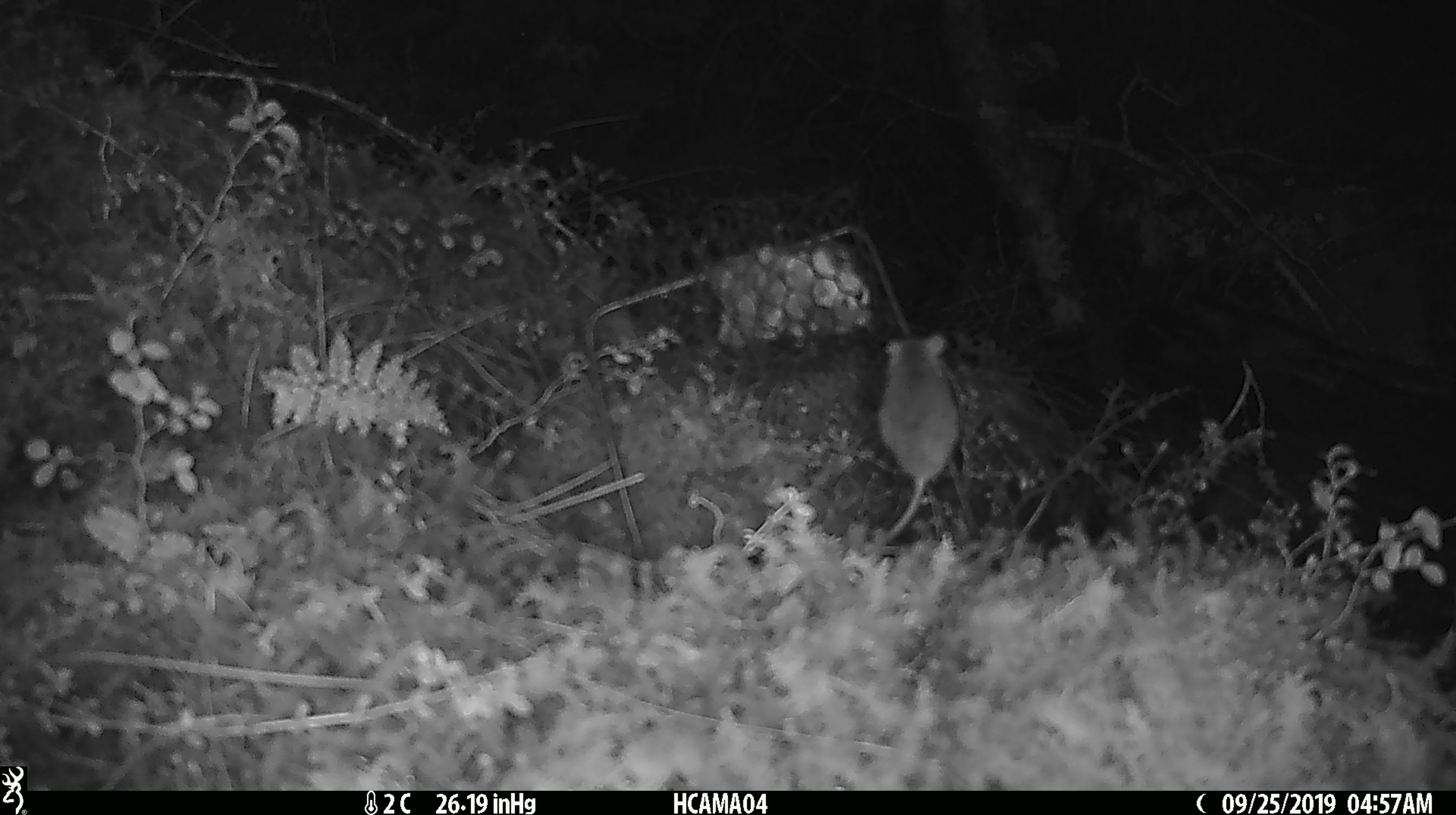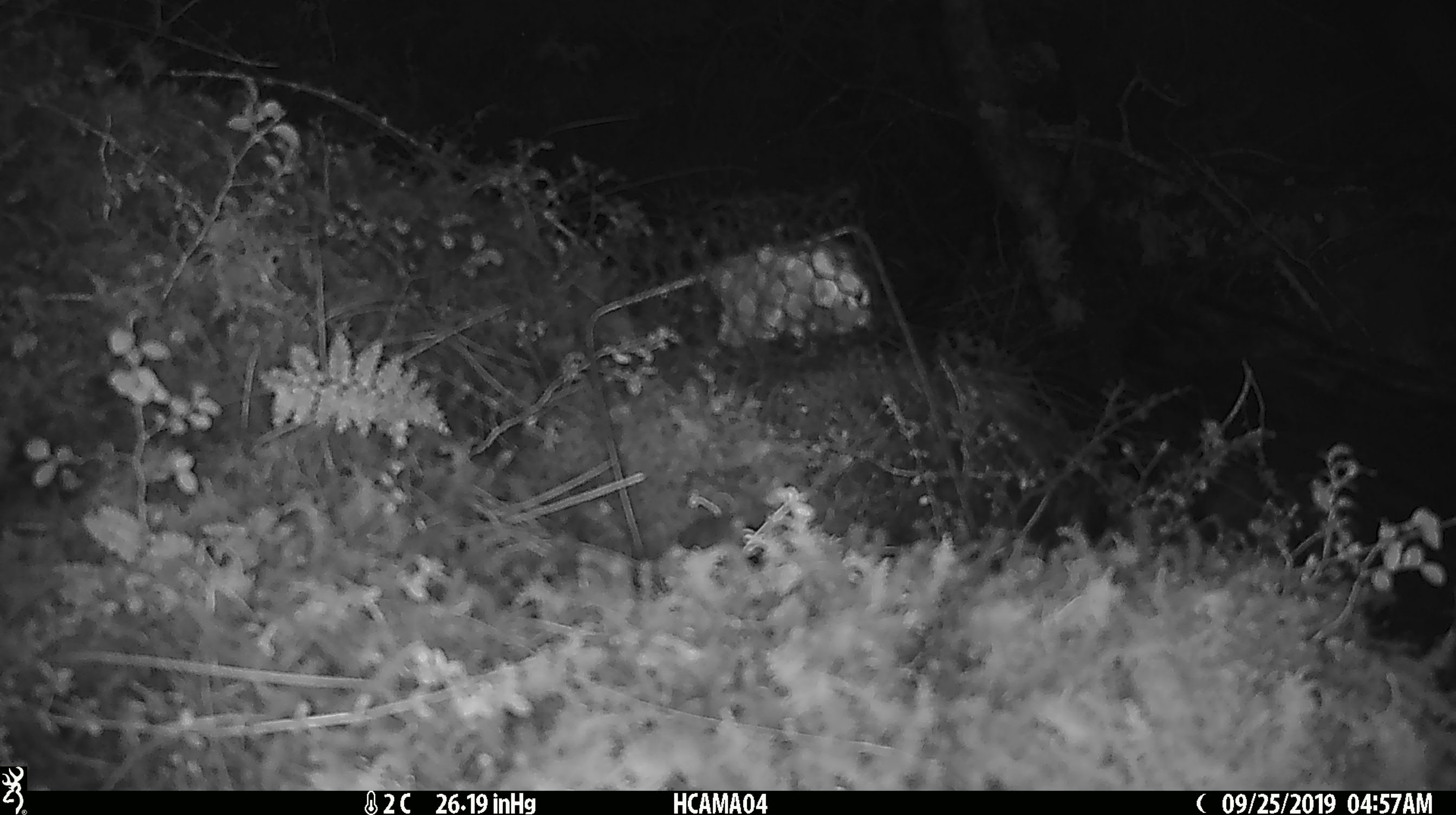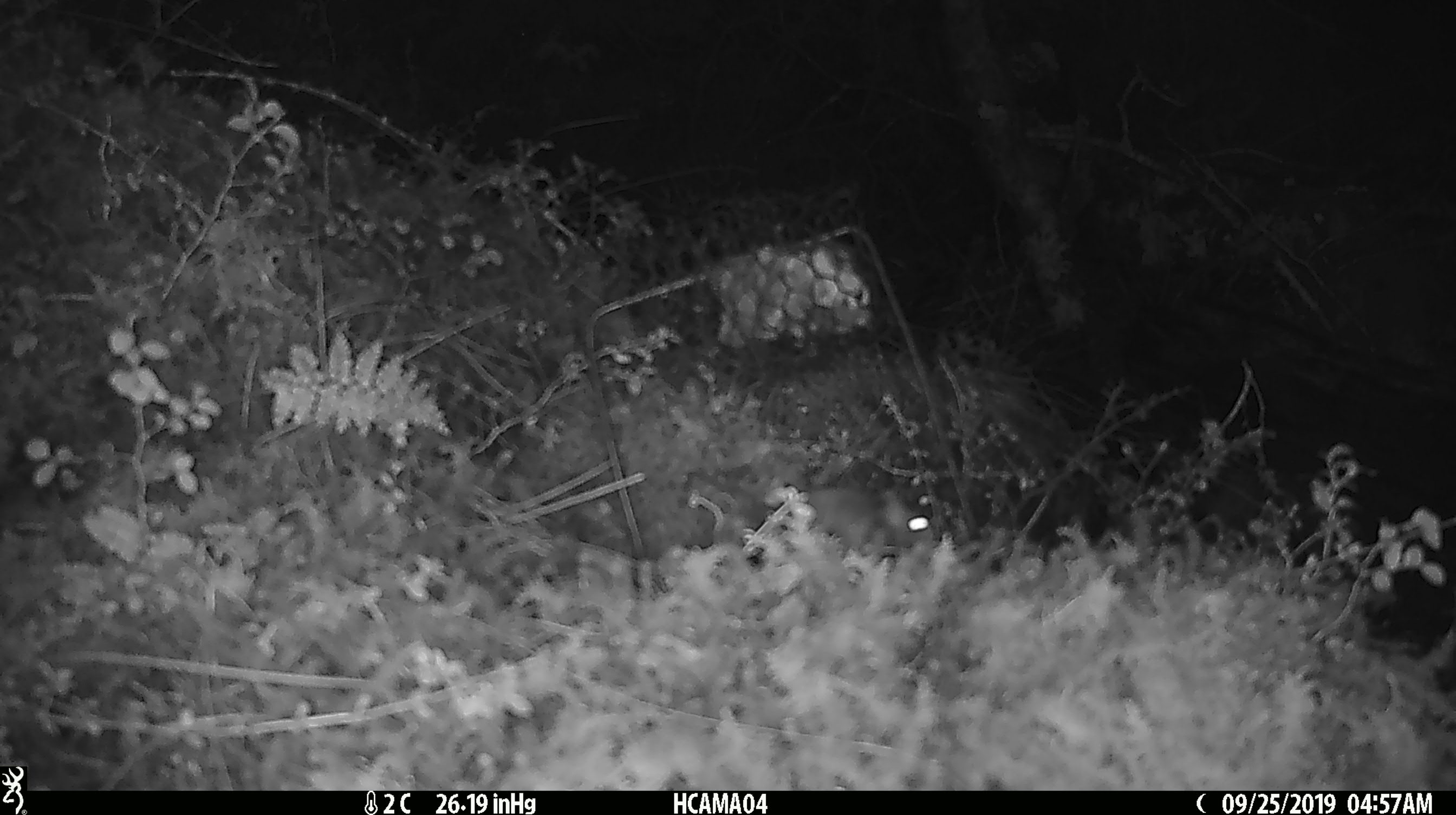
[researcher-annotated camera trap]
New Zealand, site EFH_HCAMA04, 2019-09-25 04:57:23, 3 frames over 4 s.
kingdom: Animalia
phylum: Chordata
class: Mammalia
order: Rodentia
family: Muridae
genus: Mus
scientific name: Mus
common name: mouse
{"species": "mouse (Mus)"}